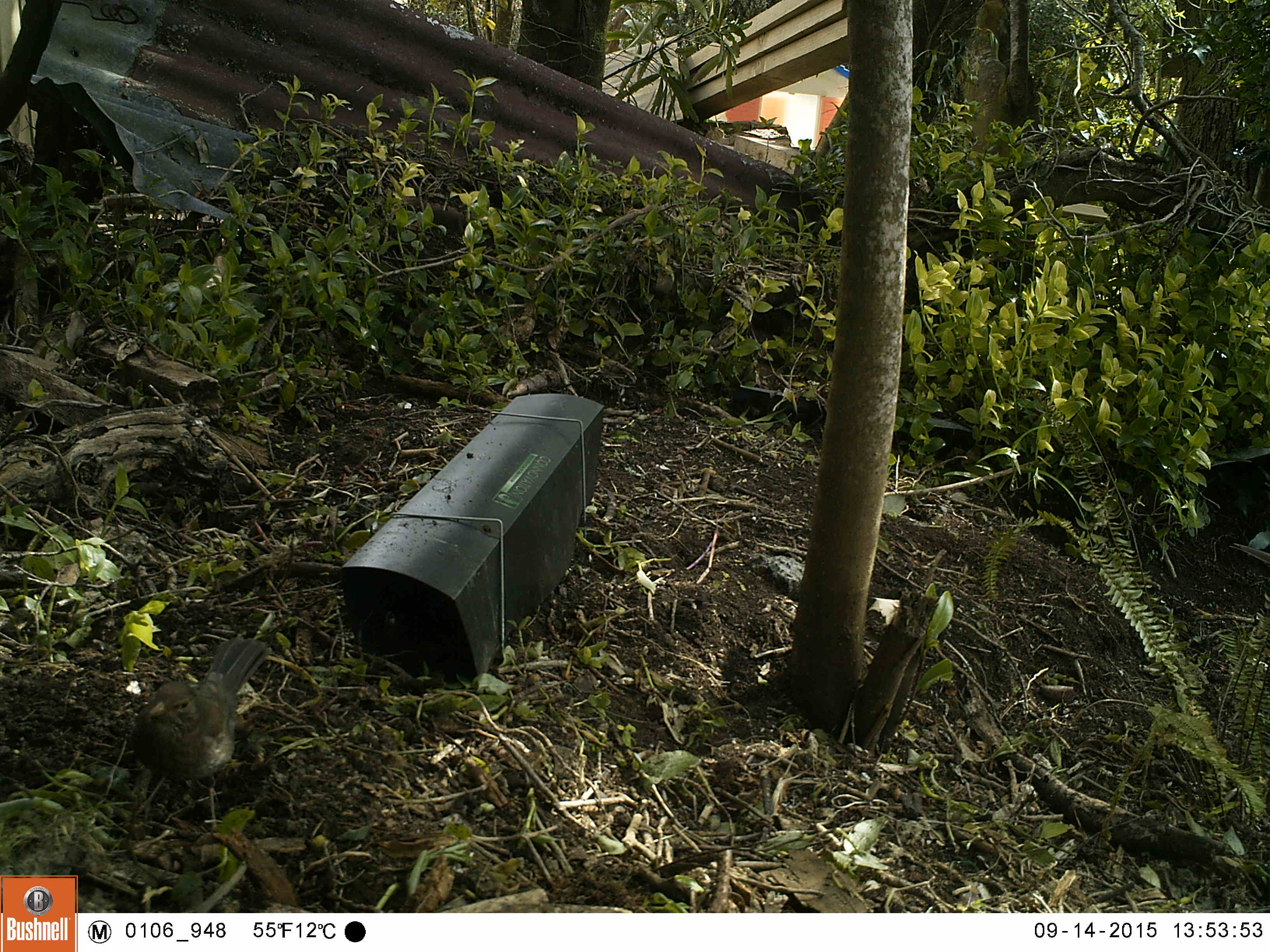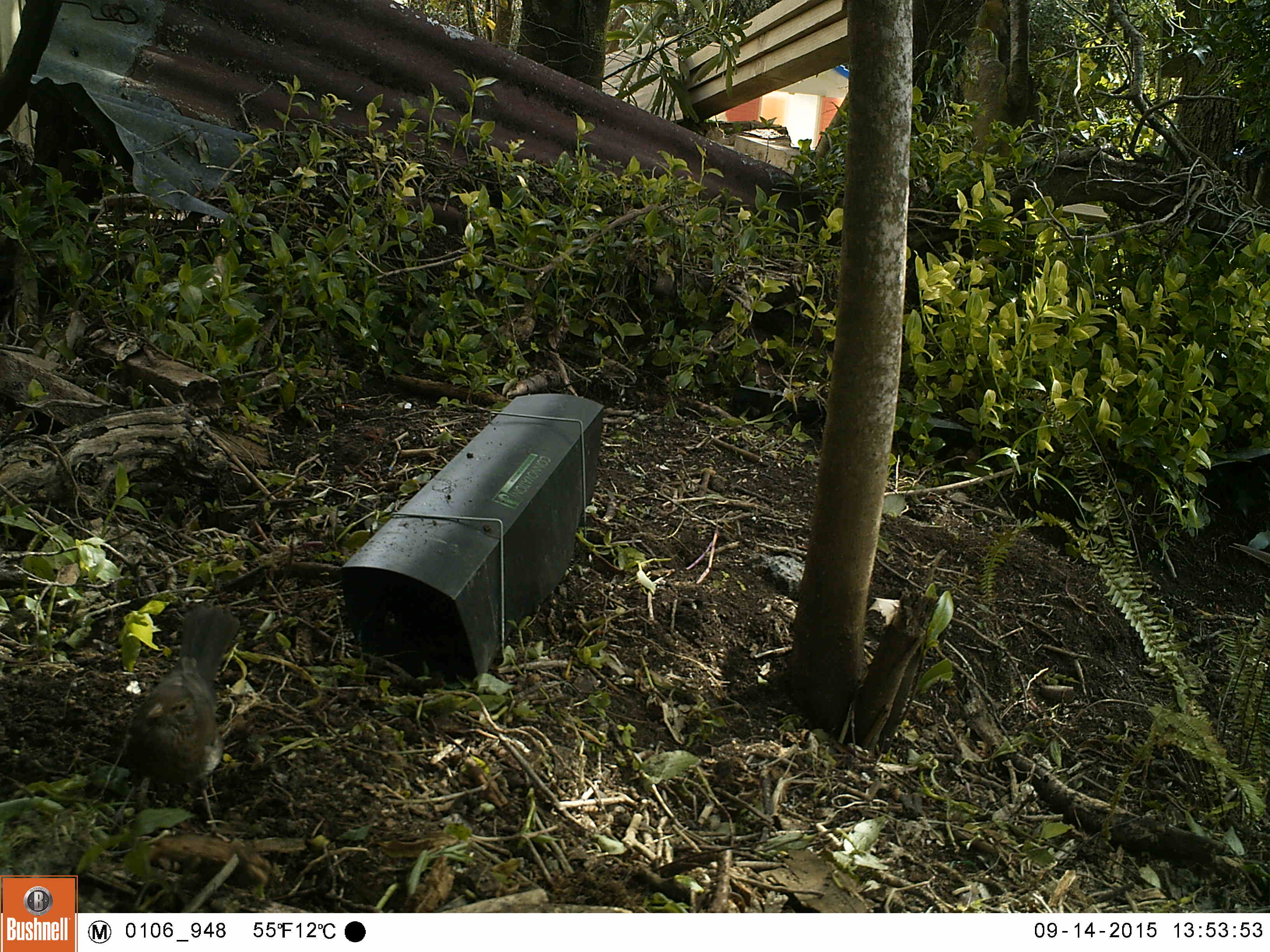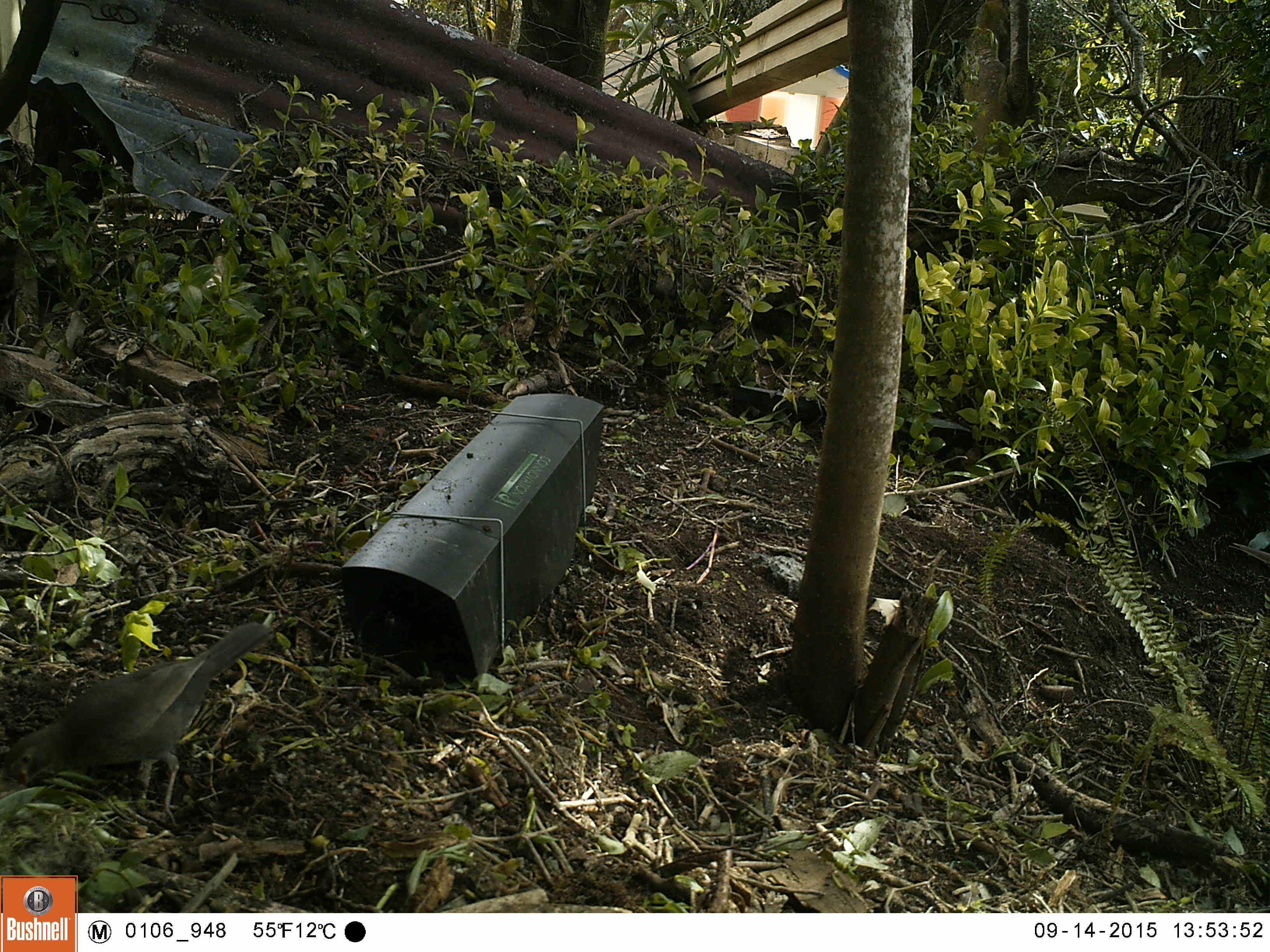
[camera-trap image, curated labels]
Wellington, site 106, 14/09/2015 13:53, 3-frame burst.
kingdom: Animalia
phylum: Chordata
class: Aves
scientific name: Aves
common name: bird